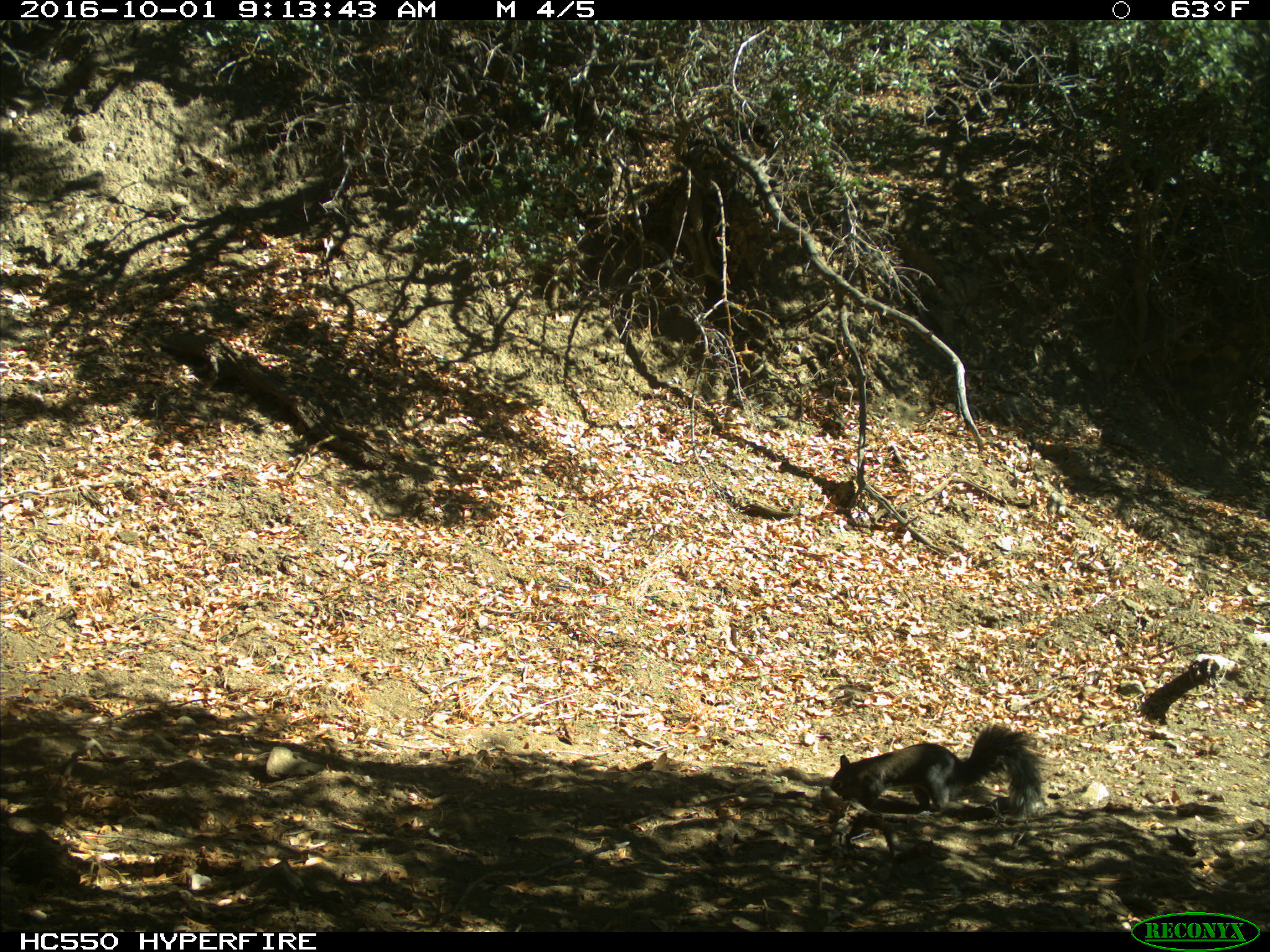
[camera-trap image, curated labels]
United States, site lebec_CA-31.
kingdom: Animalia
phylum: Chordata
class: Mammalia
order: Rodentia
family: Sciuridae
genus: Sciurus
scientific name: Sciurus carolinensis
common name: eastern gray squirrel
Sciurus carolinensis (eastern gray squirrel).